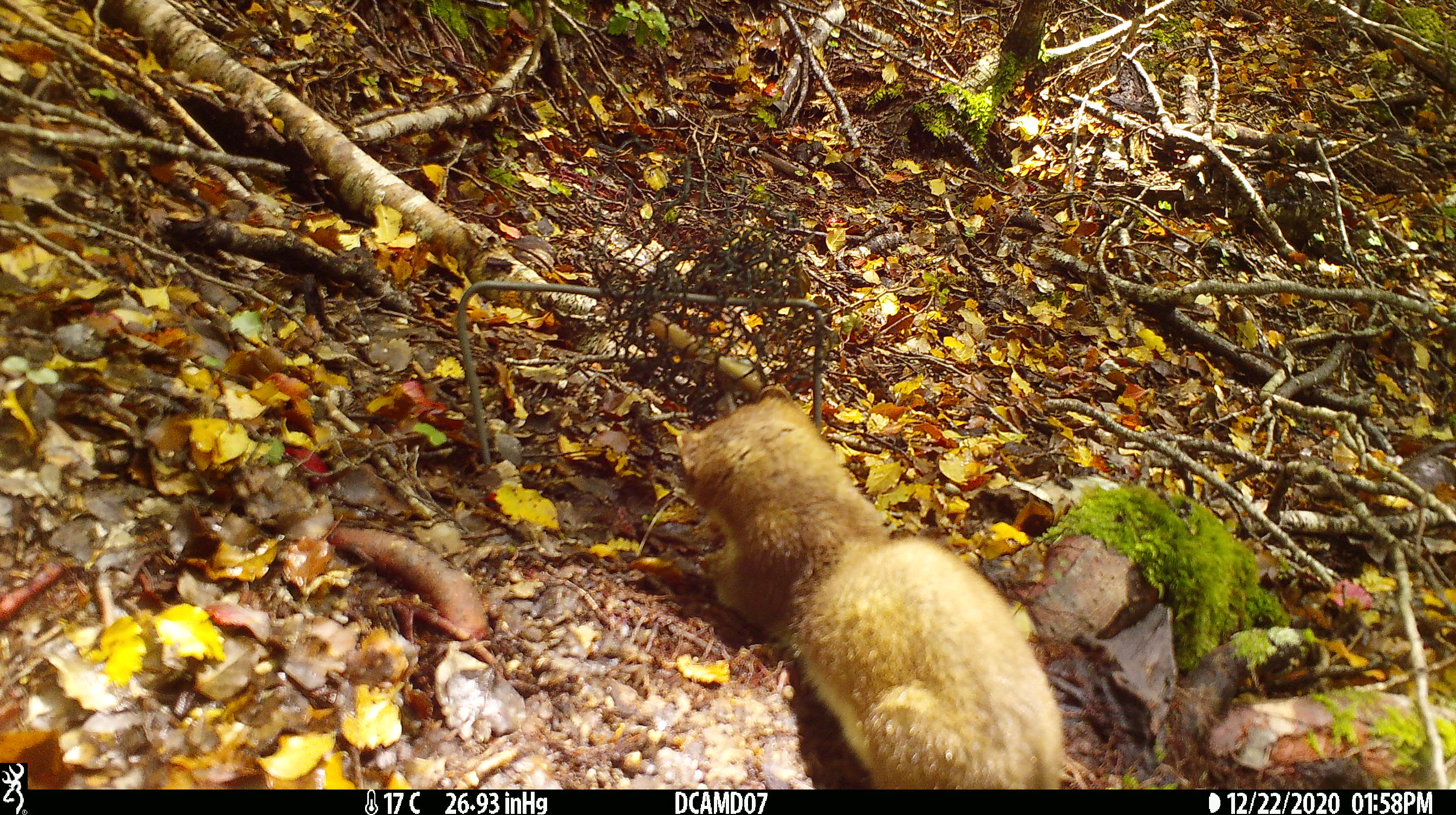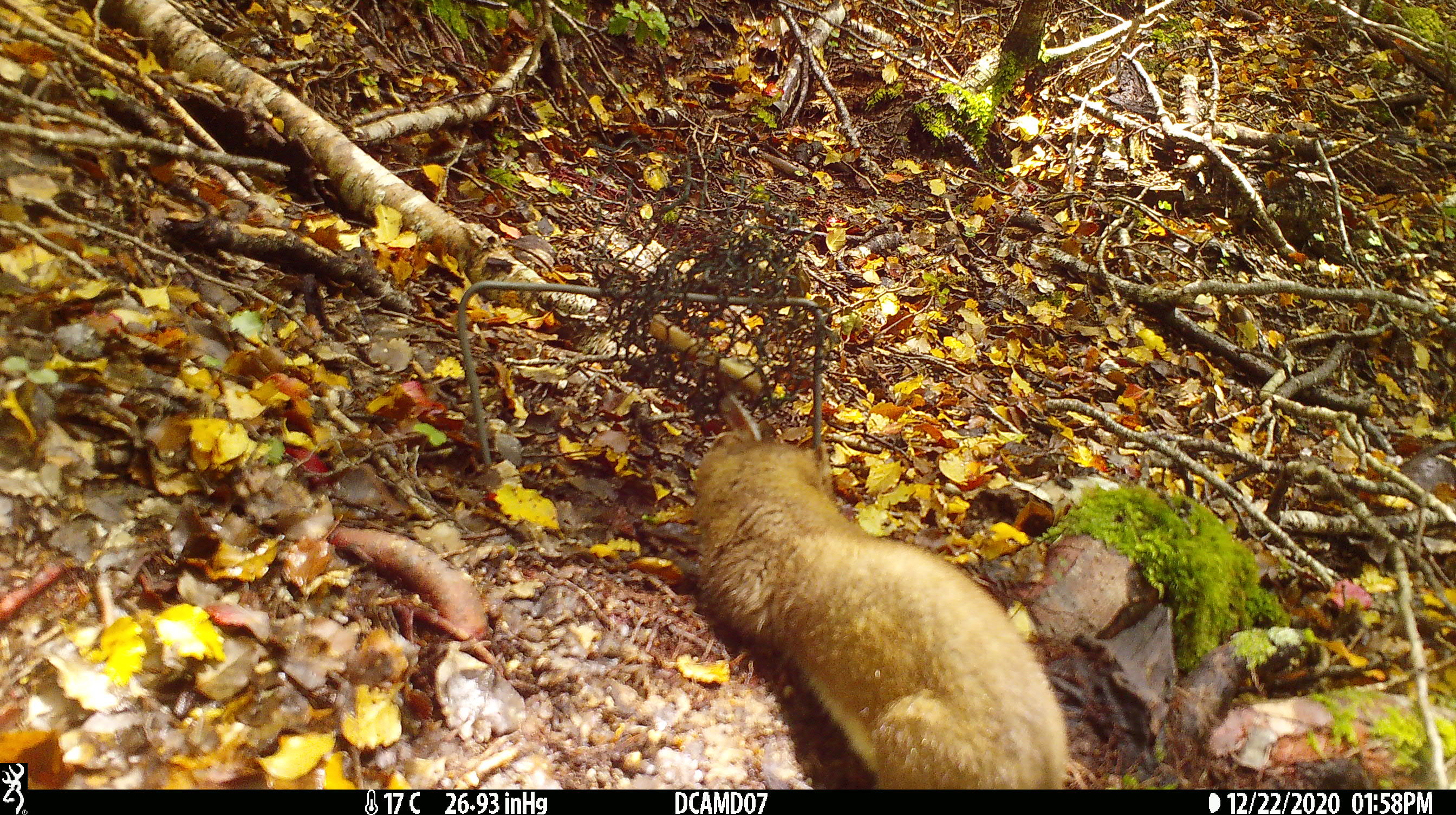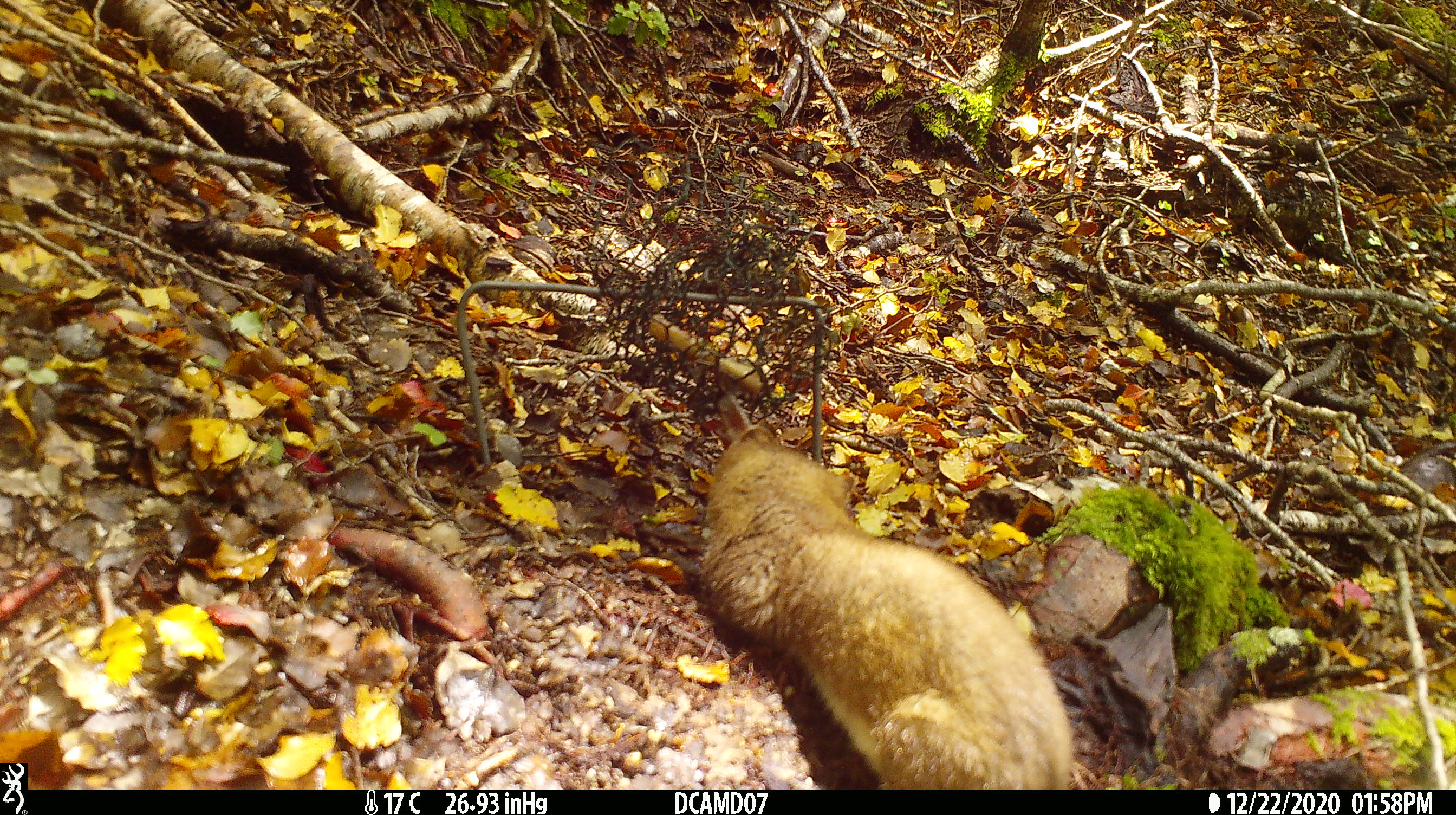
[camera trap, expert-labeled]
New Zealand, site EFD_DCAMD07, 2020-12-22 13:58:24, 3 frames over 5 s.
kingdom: Animalia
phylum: Chordata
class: Mammalia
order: Carnivora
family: Mustelidae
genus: Mustela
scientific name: Mustela erminea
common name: stoat